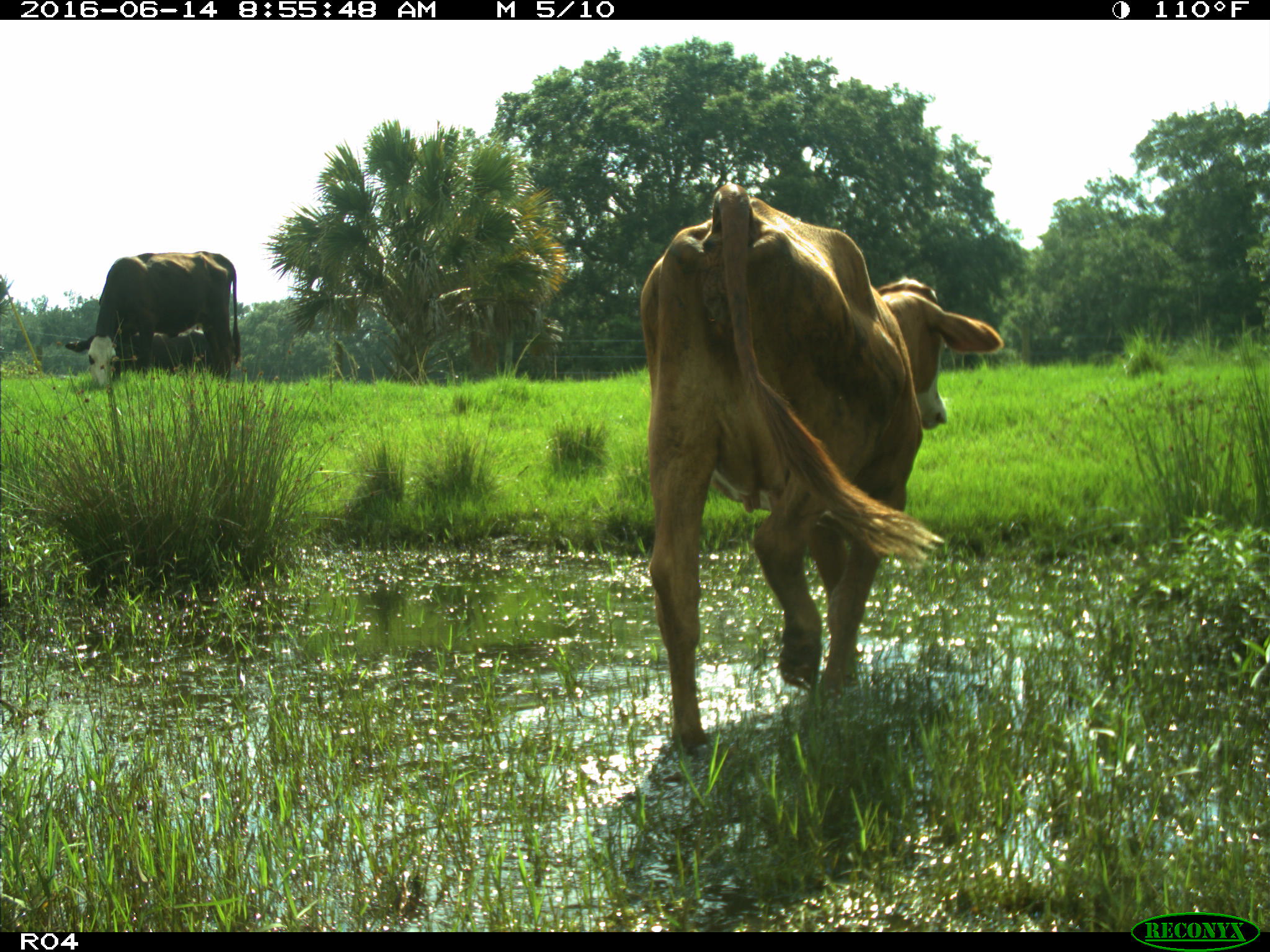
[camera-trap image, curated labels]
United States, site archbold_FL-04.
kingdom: Animalia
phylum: Chordata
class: Mammalia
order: Artiodactyla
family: Bovidae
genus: Bos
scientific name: Bos taurus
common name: domestic cow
Bos taurus (domestic cow).